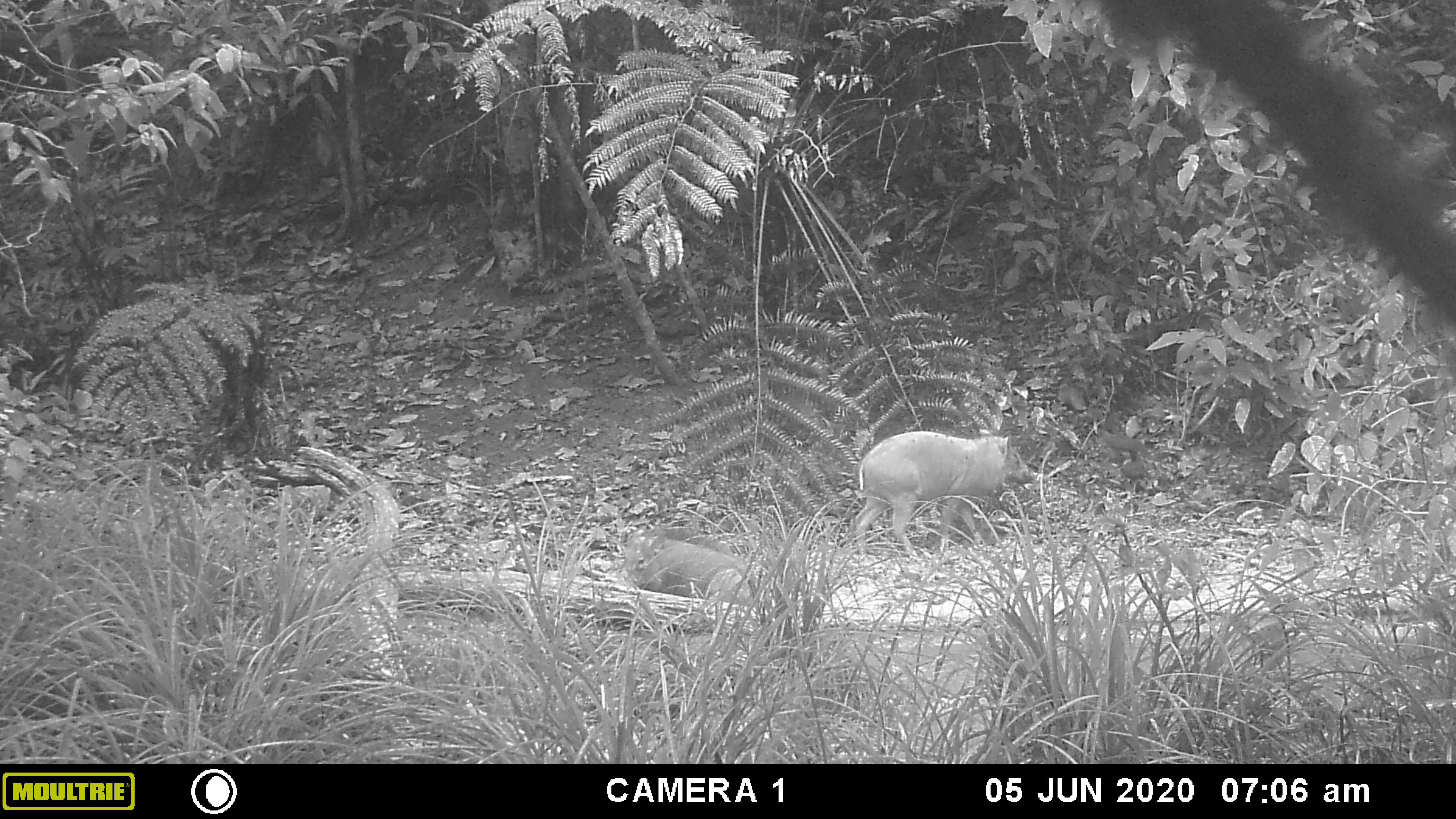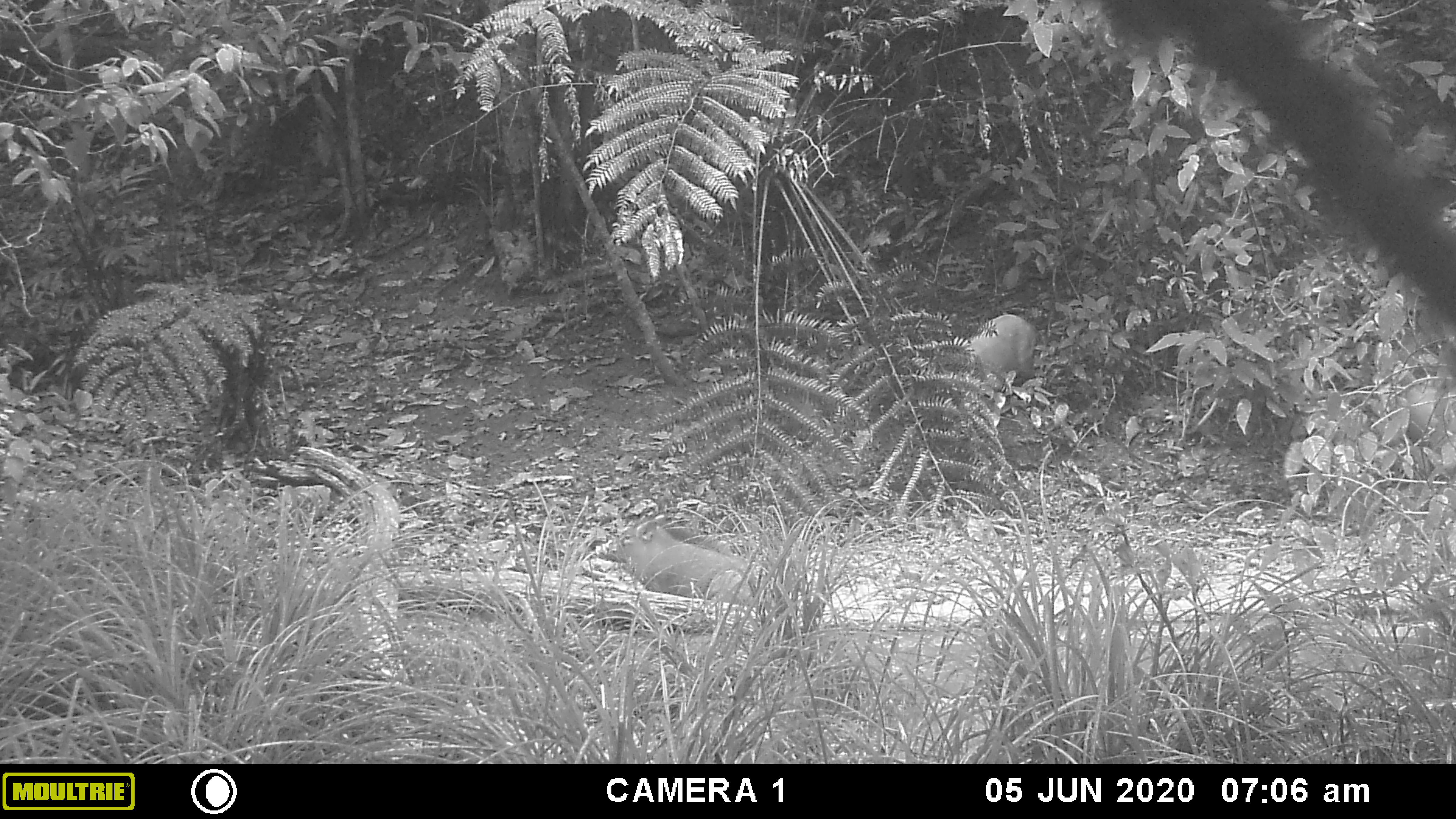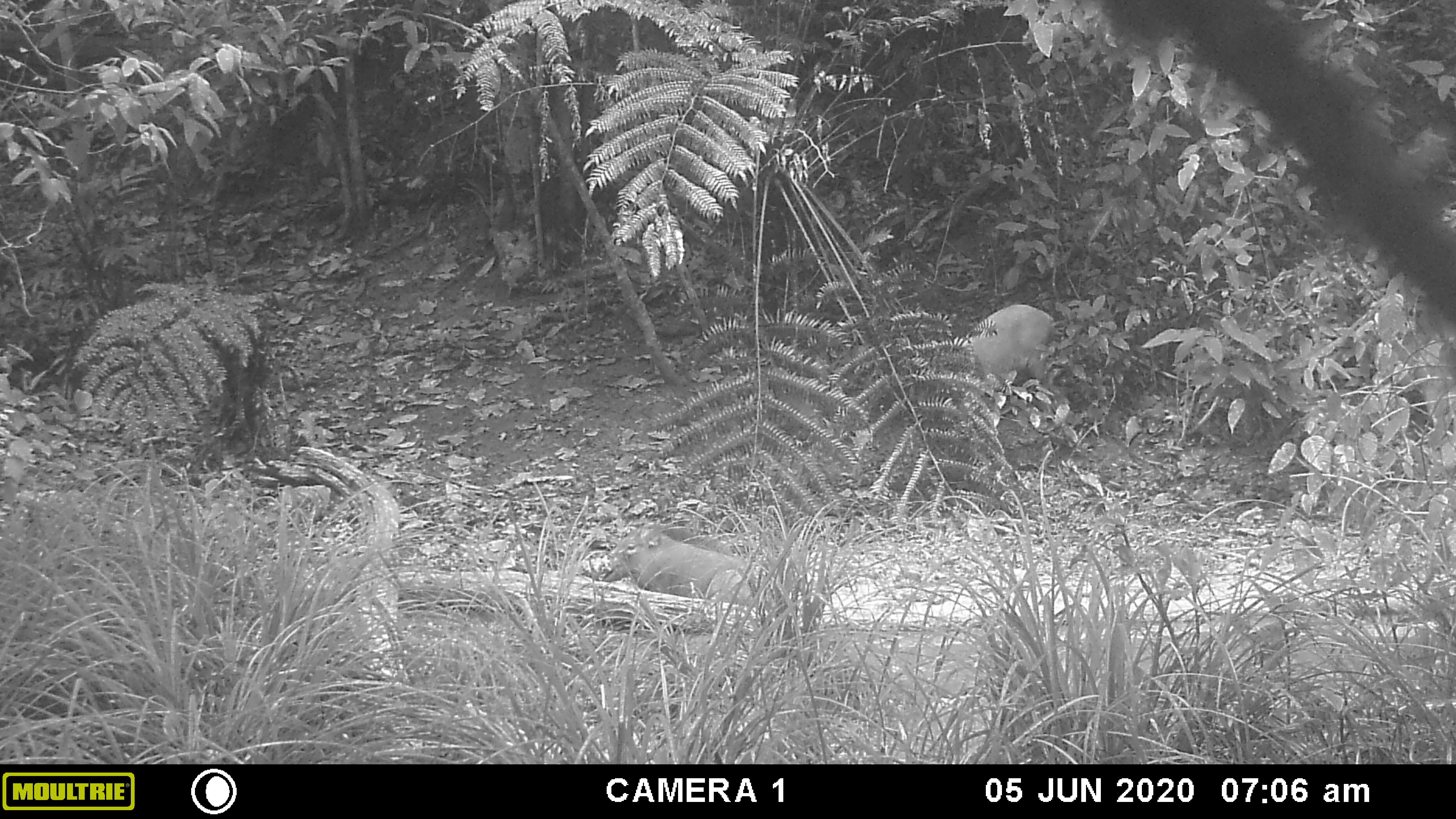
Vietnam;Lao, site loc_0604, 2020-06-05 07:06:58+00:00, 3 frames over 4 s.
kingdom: Animalia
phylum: Chordata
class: Mammalia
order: Artiodactyla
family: Suidae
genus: Sus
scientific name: Sus scrofa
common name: eurasian wild pig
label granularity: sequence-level